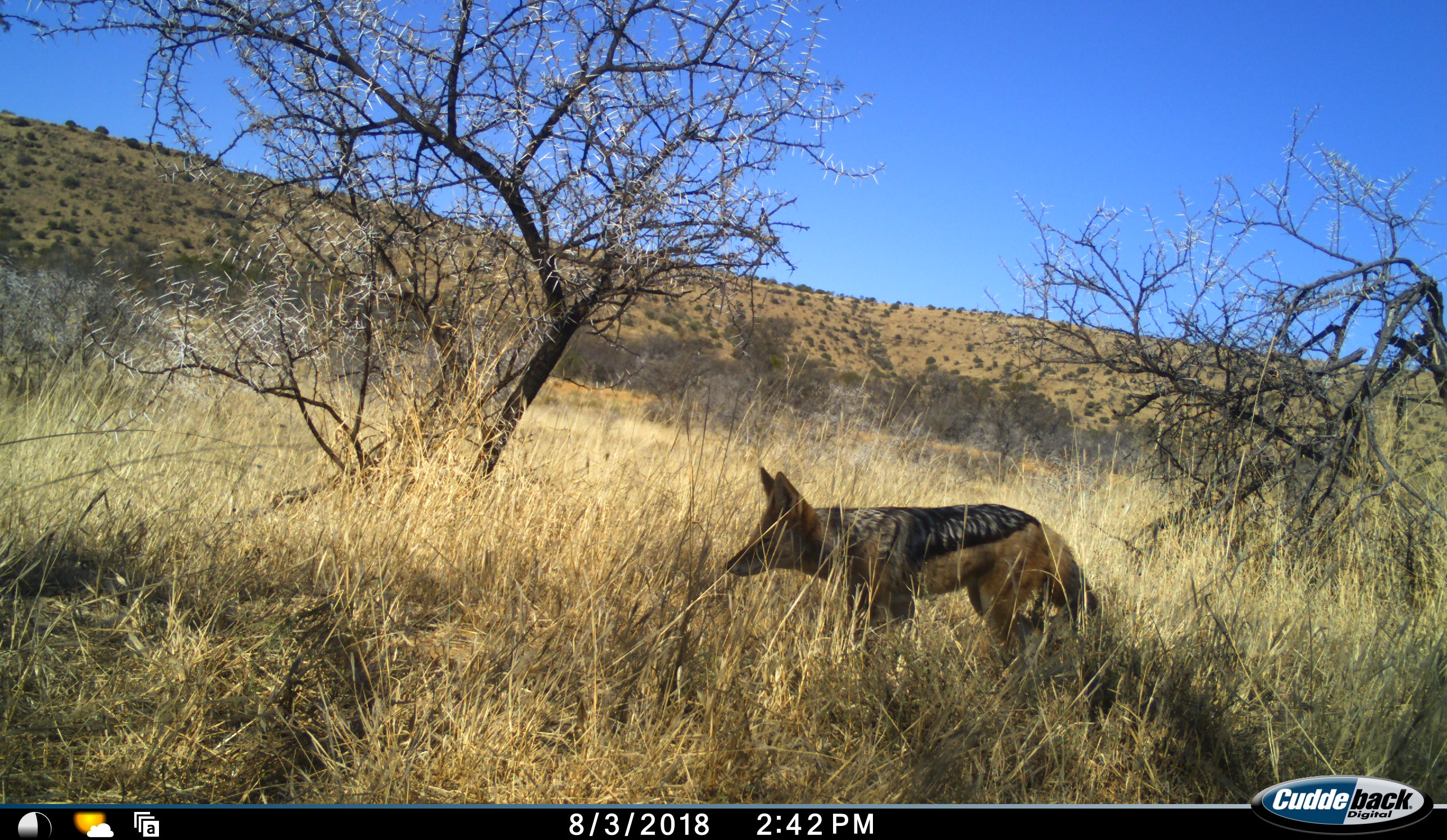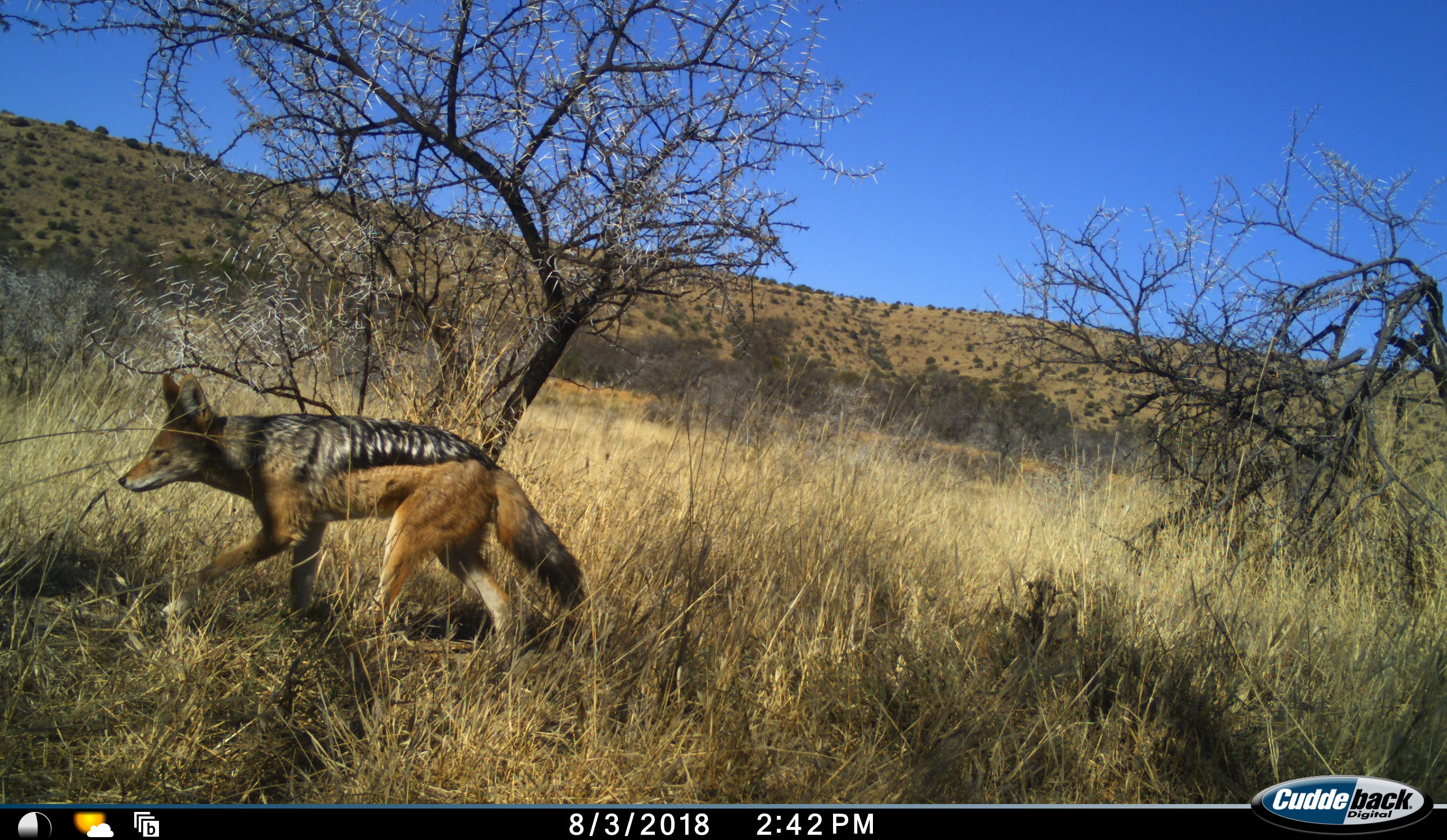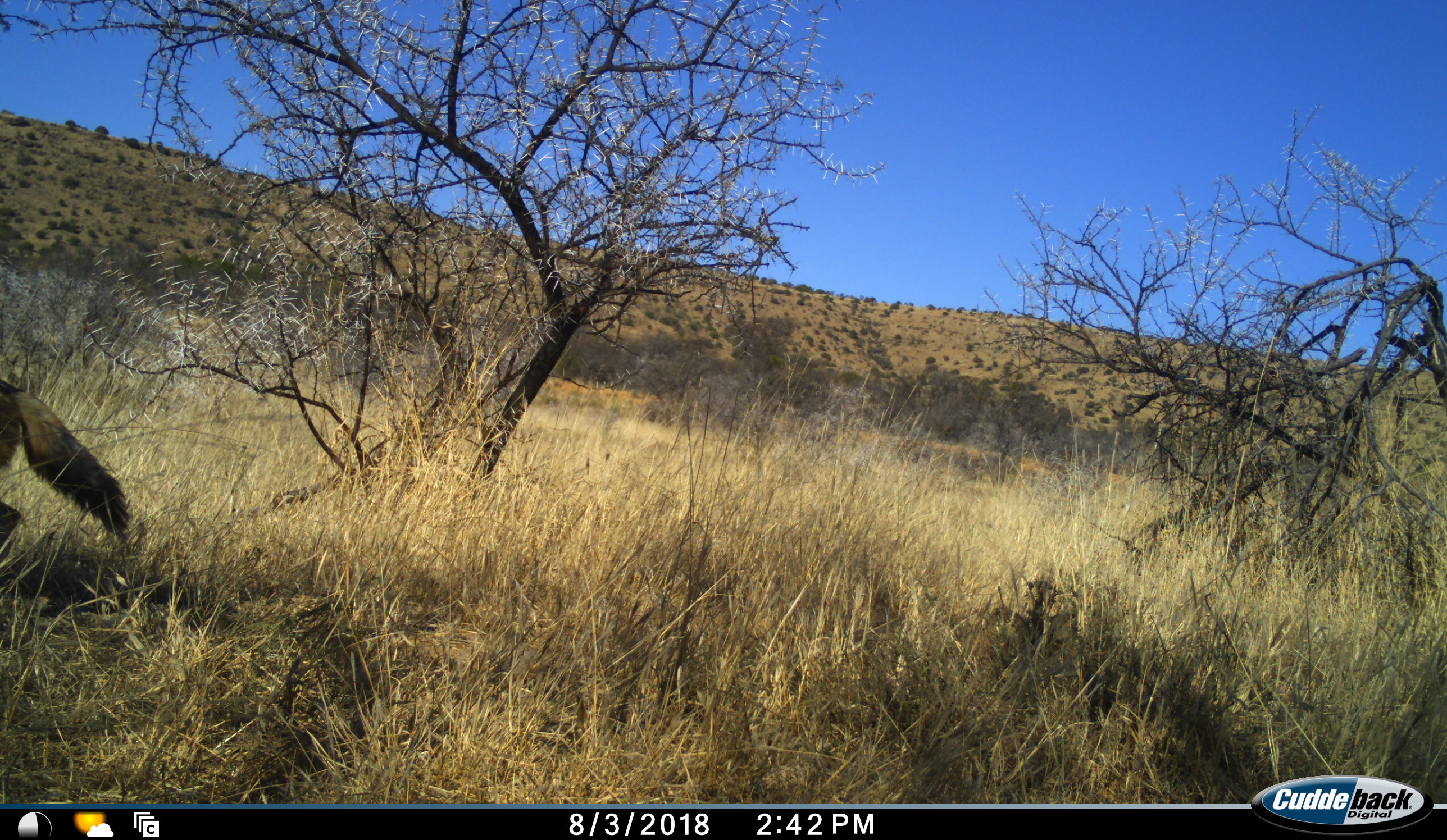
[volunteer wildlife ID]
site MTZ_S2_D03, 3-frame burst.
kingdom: Animalia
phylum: Chordata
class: Mammalia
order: Carnivora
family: Canidae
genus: Lupulella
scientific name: Lupulella mesomelas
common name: black-backed jackal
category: jackalblackbacked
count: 1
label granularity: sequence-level